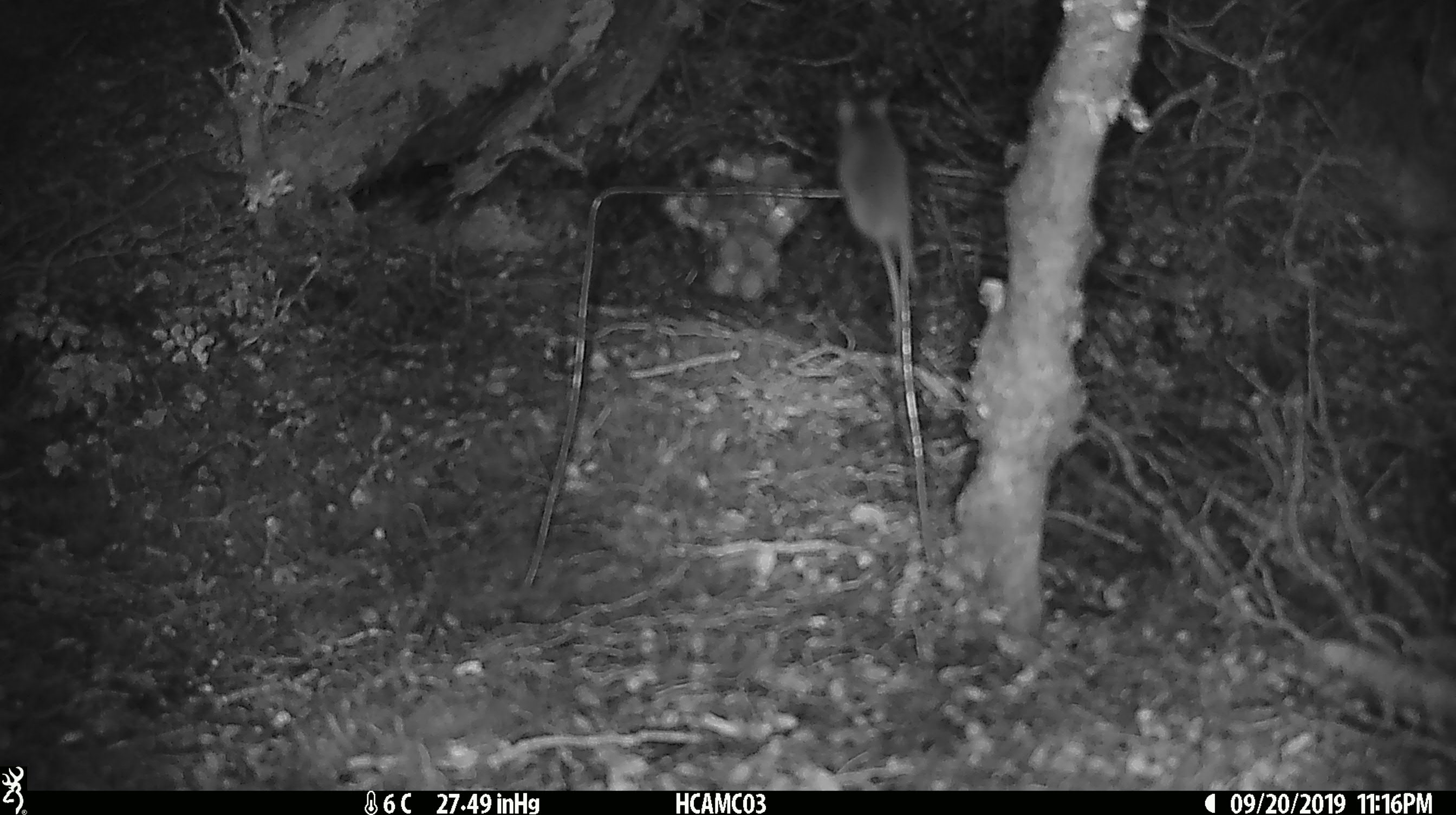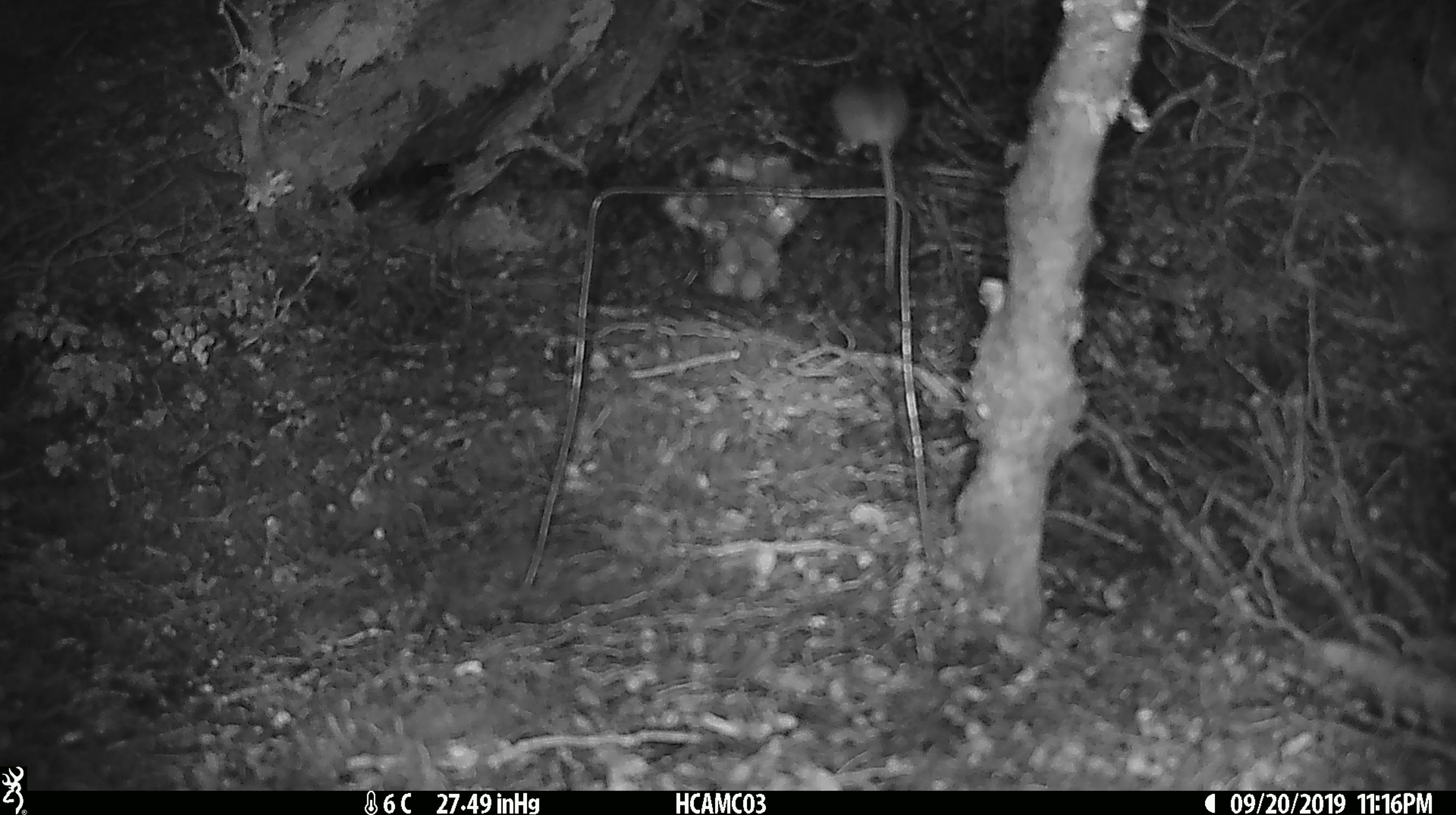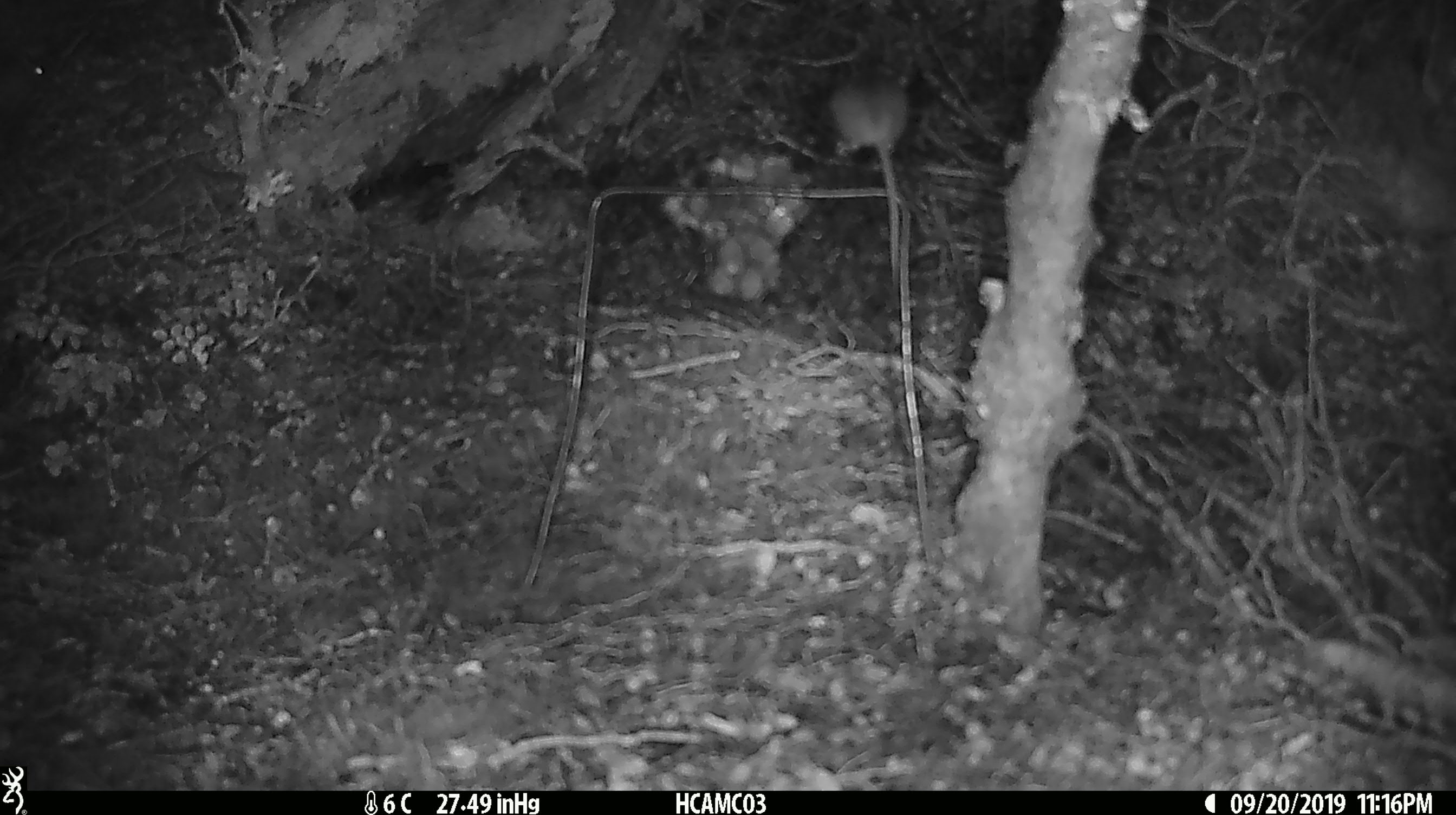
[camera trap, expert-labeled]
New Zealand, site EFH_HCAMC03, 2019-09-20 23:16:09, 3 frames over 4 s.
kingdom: Animalia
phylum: Chordata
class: Mammalia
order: Rodentia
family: Muridae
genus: Mus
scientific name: Mus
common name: mouse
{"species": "mouse (Mus)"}